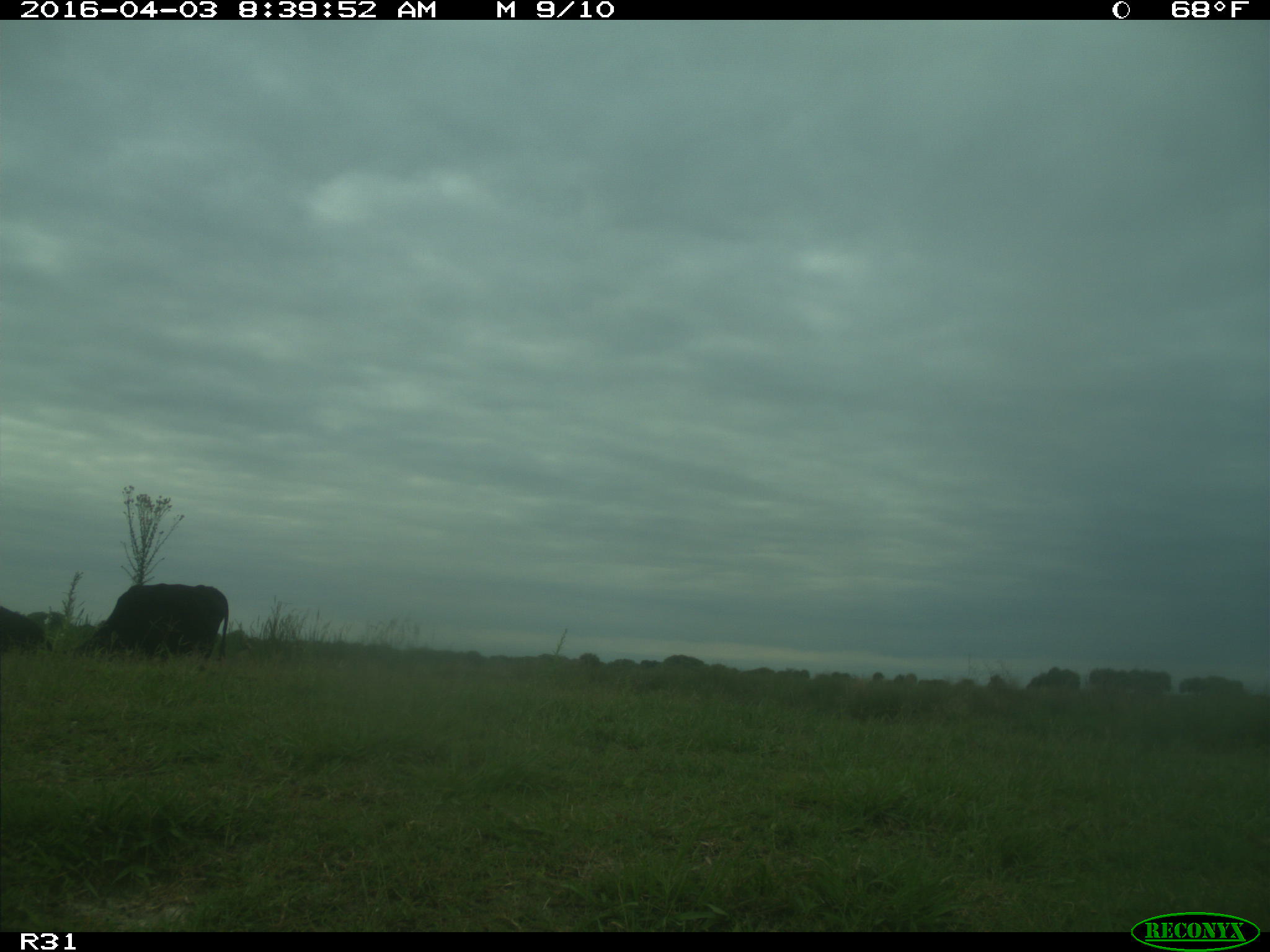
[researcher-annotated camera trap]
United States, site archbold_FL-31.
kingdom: Animalia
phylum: Chordata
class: Mammalia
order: Artiodactyla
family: Bovidae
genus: Bos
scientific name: Bos taurus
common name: domestic cow